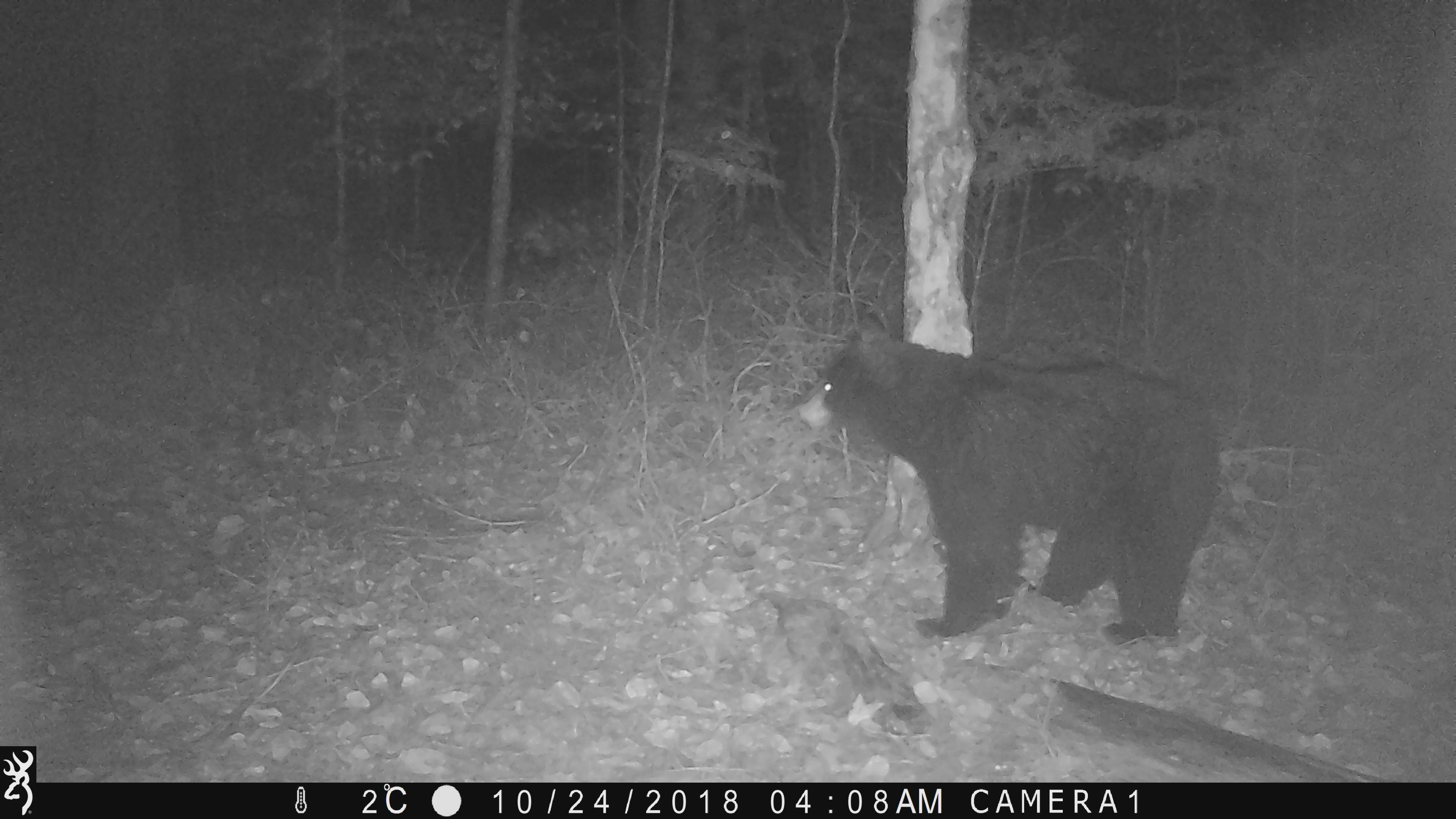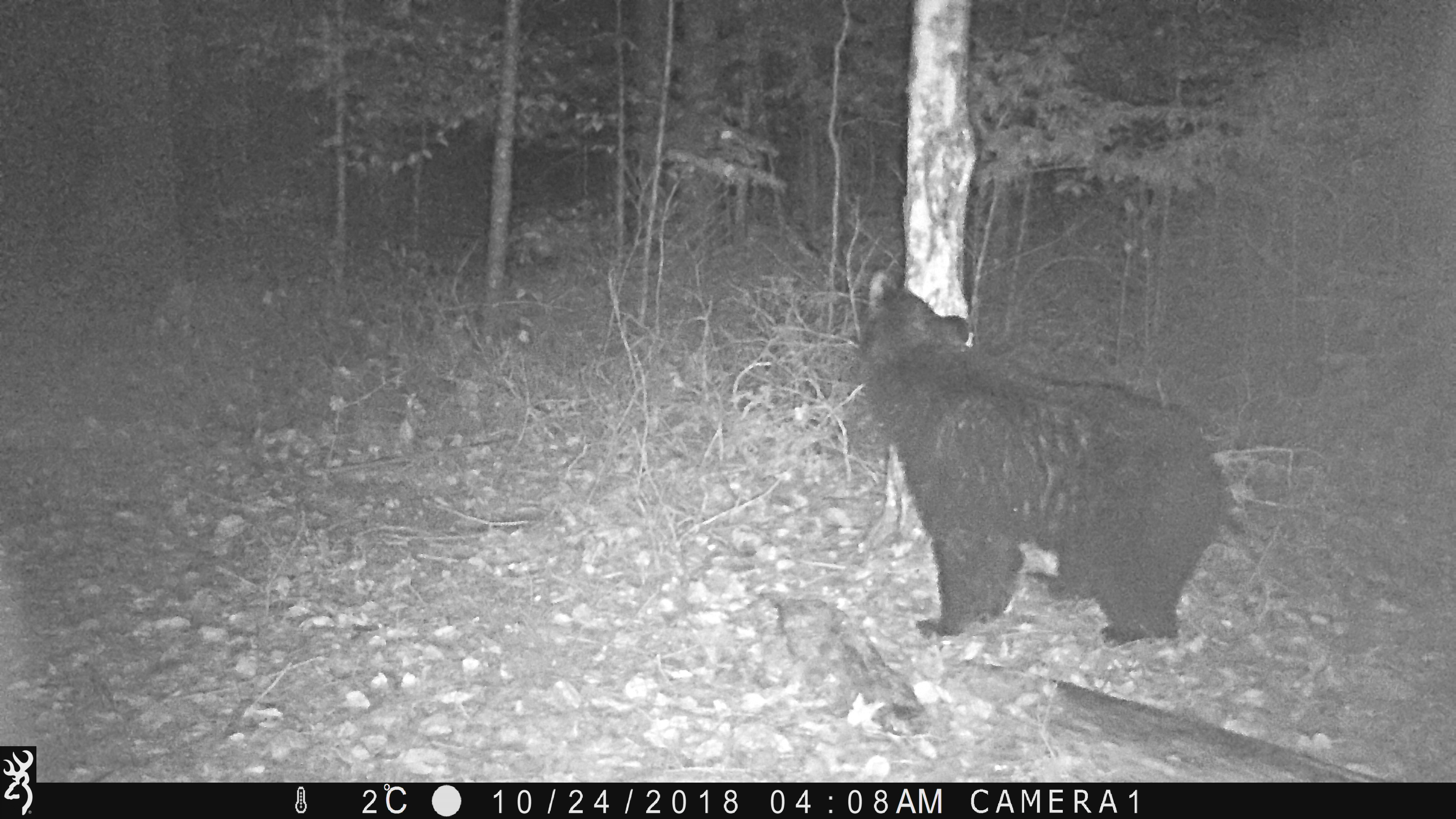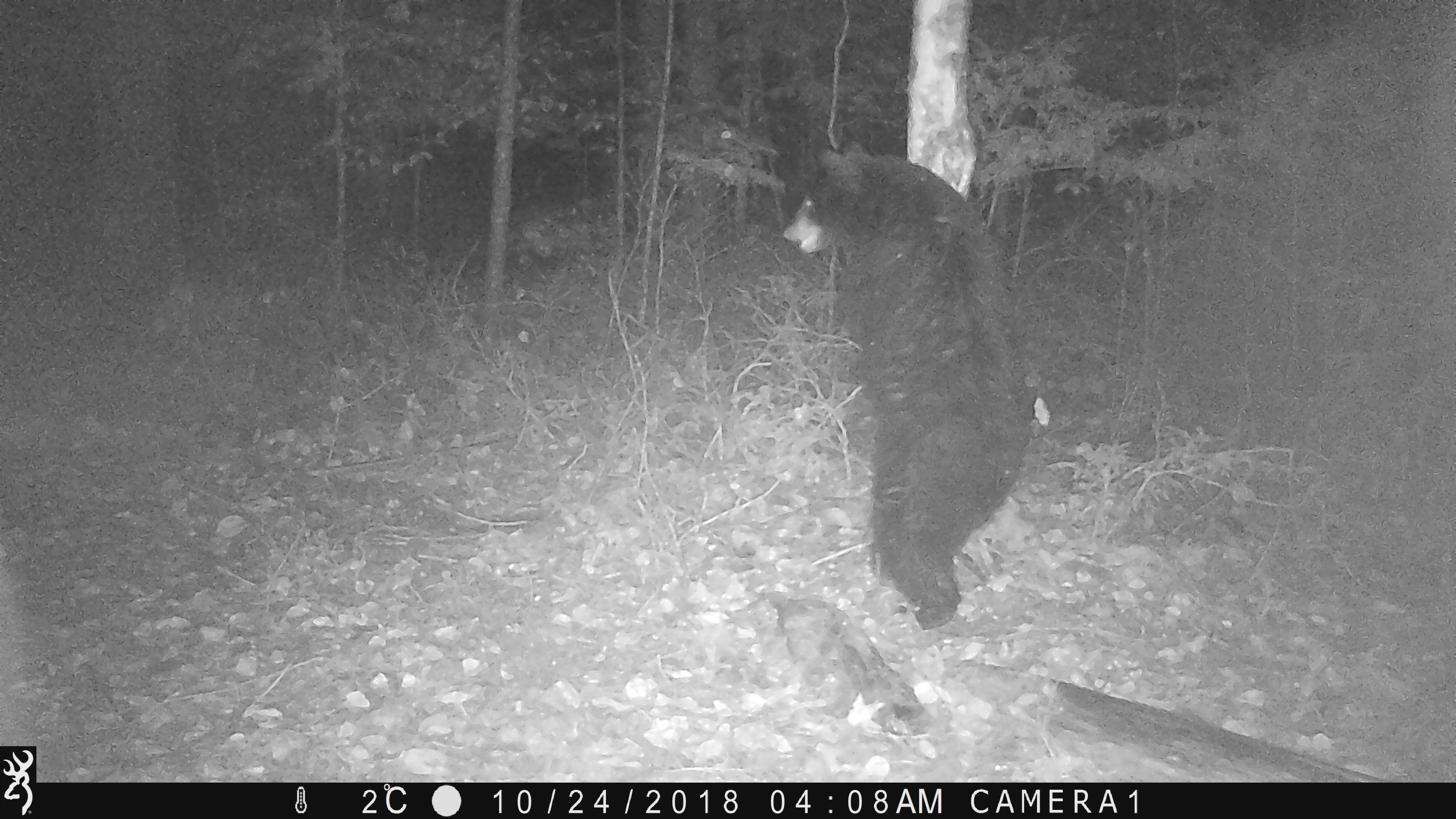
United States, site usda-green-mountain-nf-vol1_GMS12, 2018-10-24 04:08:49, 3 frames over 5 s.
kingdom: Animalia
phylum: Chordata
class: Mammalia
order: Carnivora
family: Ursidae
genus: Ursus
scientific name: Ursus americanus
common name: black bear